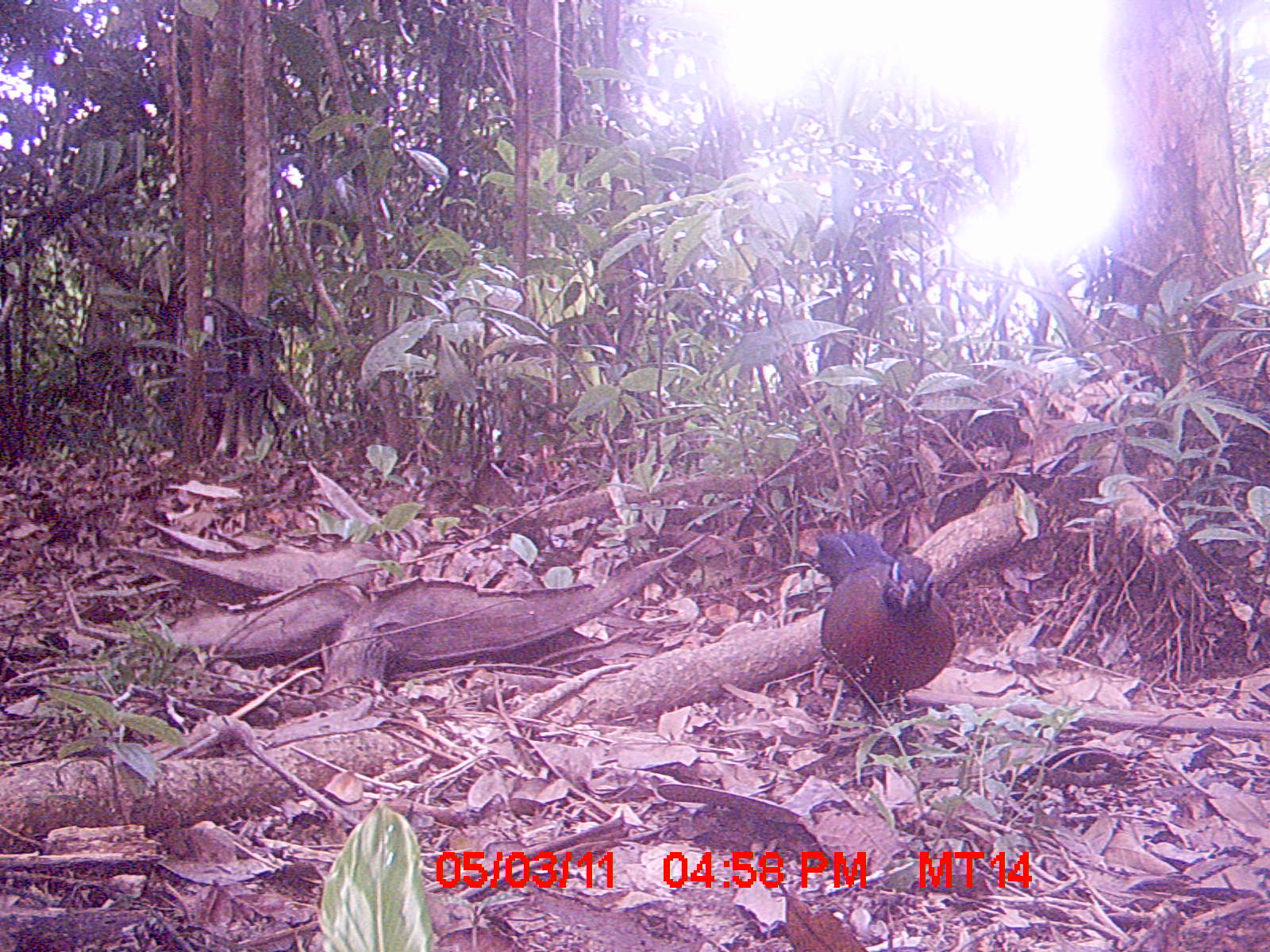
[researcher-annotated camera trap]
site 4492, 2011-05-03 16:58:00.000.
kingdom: Animalia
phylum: Chordata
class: Aves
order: Cuculiformes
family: Cuculidae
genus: Coua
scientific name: Coua serriana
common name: red-breasted coua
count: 1